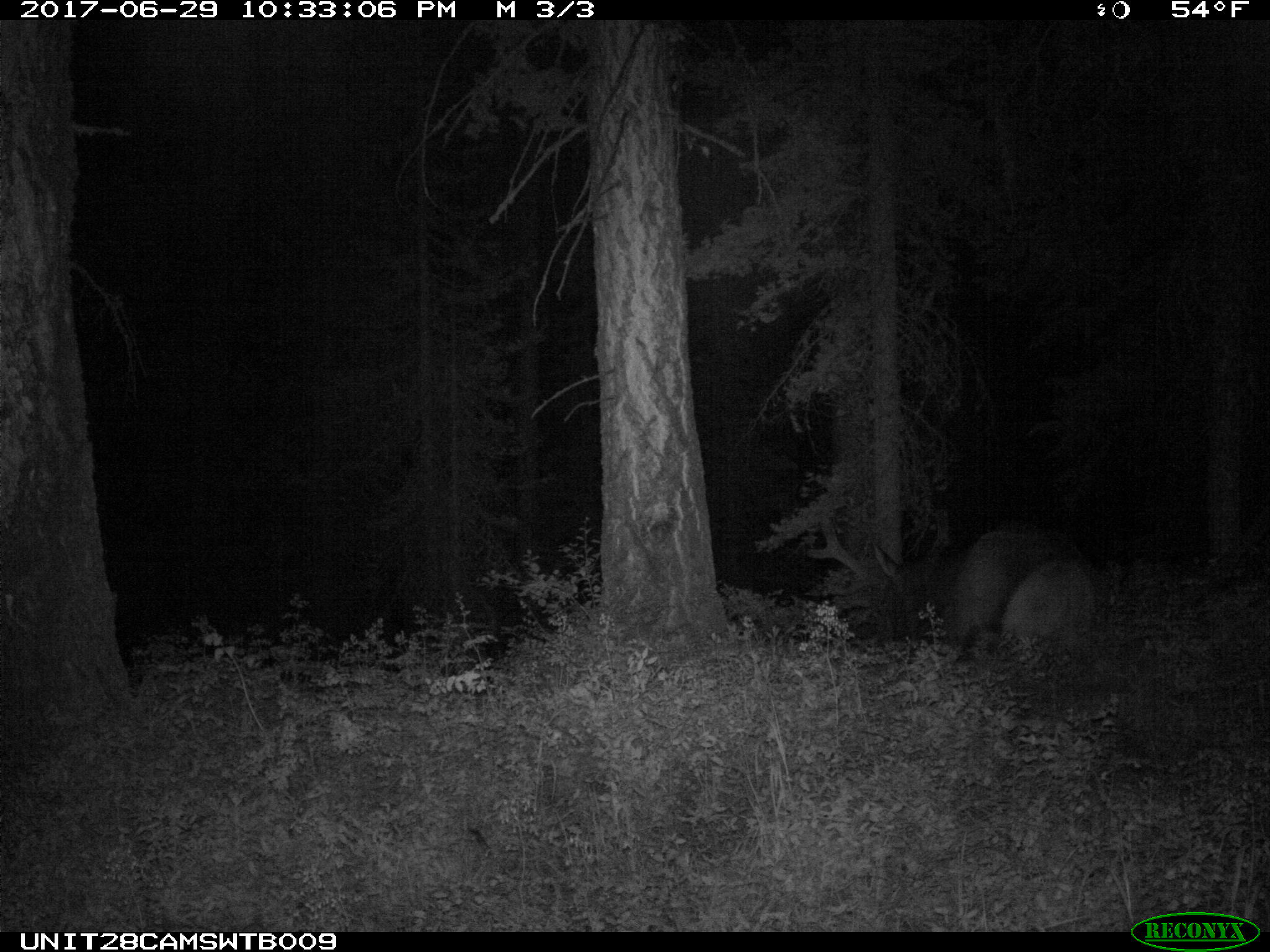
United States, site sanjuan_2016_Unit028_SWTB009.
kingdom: Animalia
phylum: Chordata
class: Mammalia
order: Artiodactyla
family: Cervidae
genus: Cervus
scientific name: Cervus elaphus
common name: red deer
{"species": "Cervus elaphus (red deer)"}